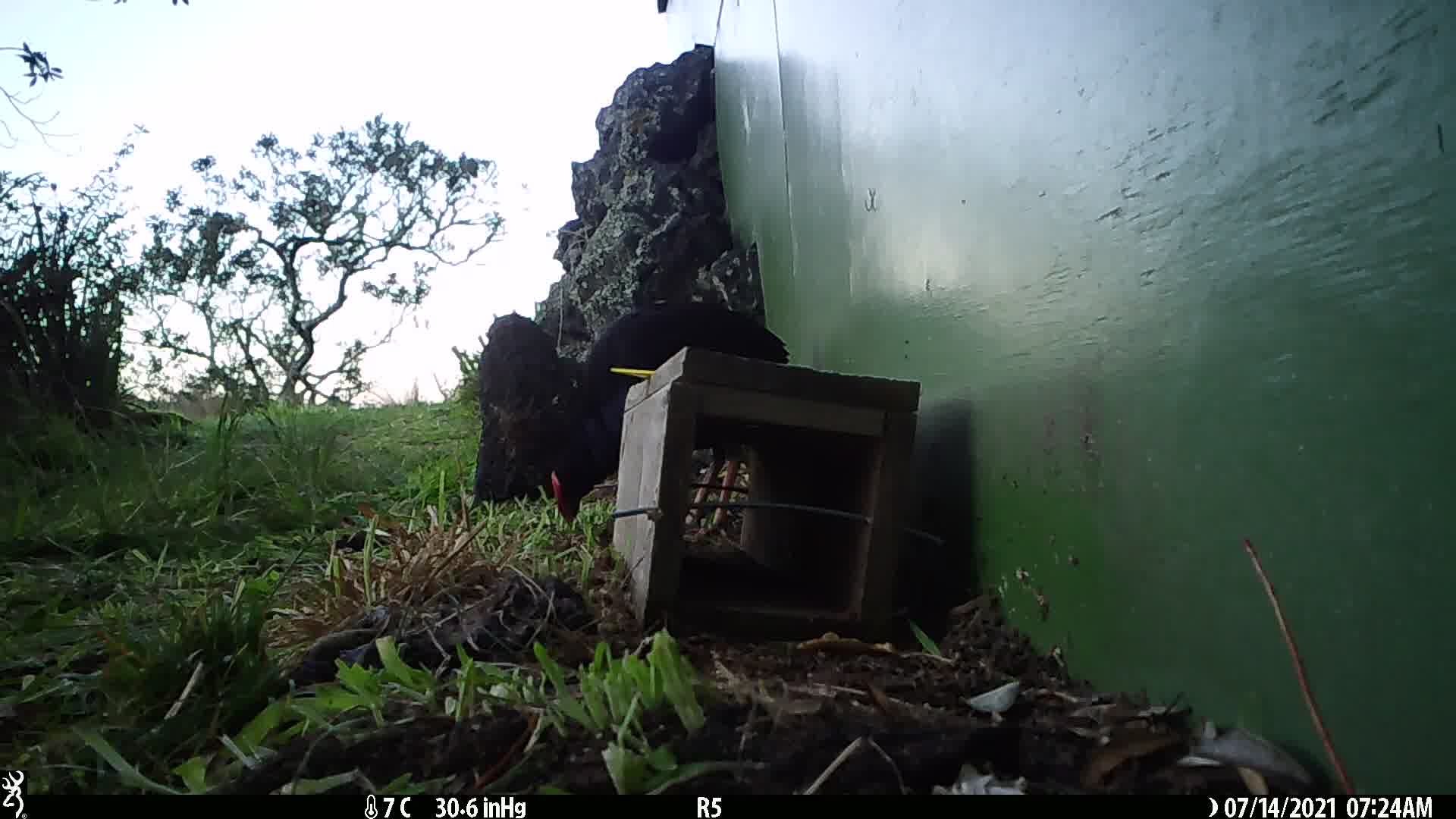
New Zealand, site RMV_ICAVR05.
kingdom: Animalia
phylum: Chordata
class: Aves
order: Gruiformes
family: Rallidae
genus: Porphyrio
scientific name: Porphyrio melanotus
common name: australasian swamphen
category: pukeko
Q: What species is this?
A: Pukeko (australasian swamphen) (Porphyrio melanotus).